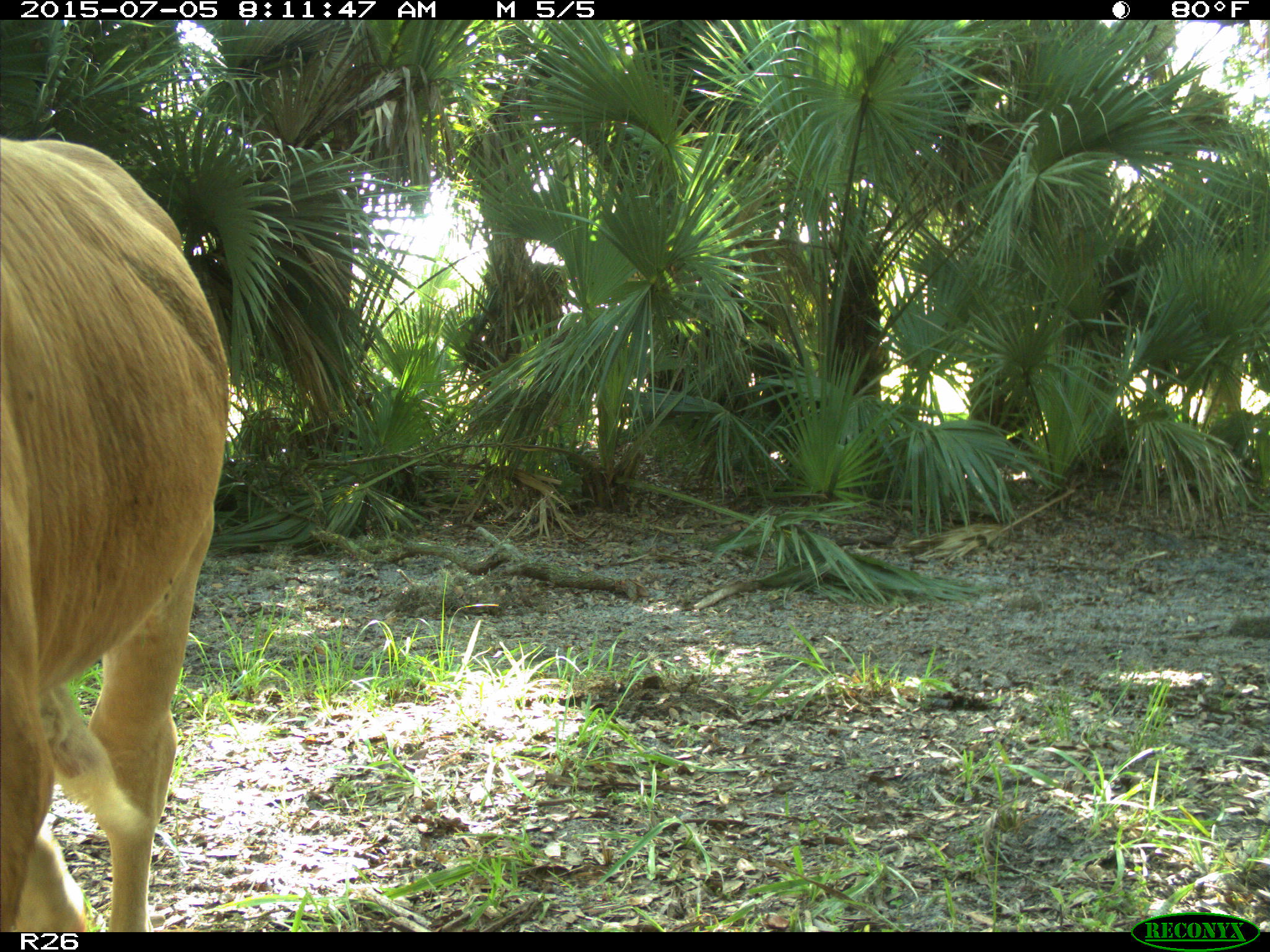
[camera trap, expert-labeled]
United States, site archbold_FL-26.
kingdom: Animalia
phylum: Chordata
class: Mammalia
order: Artiodactyla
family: Bovidae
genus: Bos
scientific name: Bos taurus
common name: domestic cow